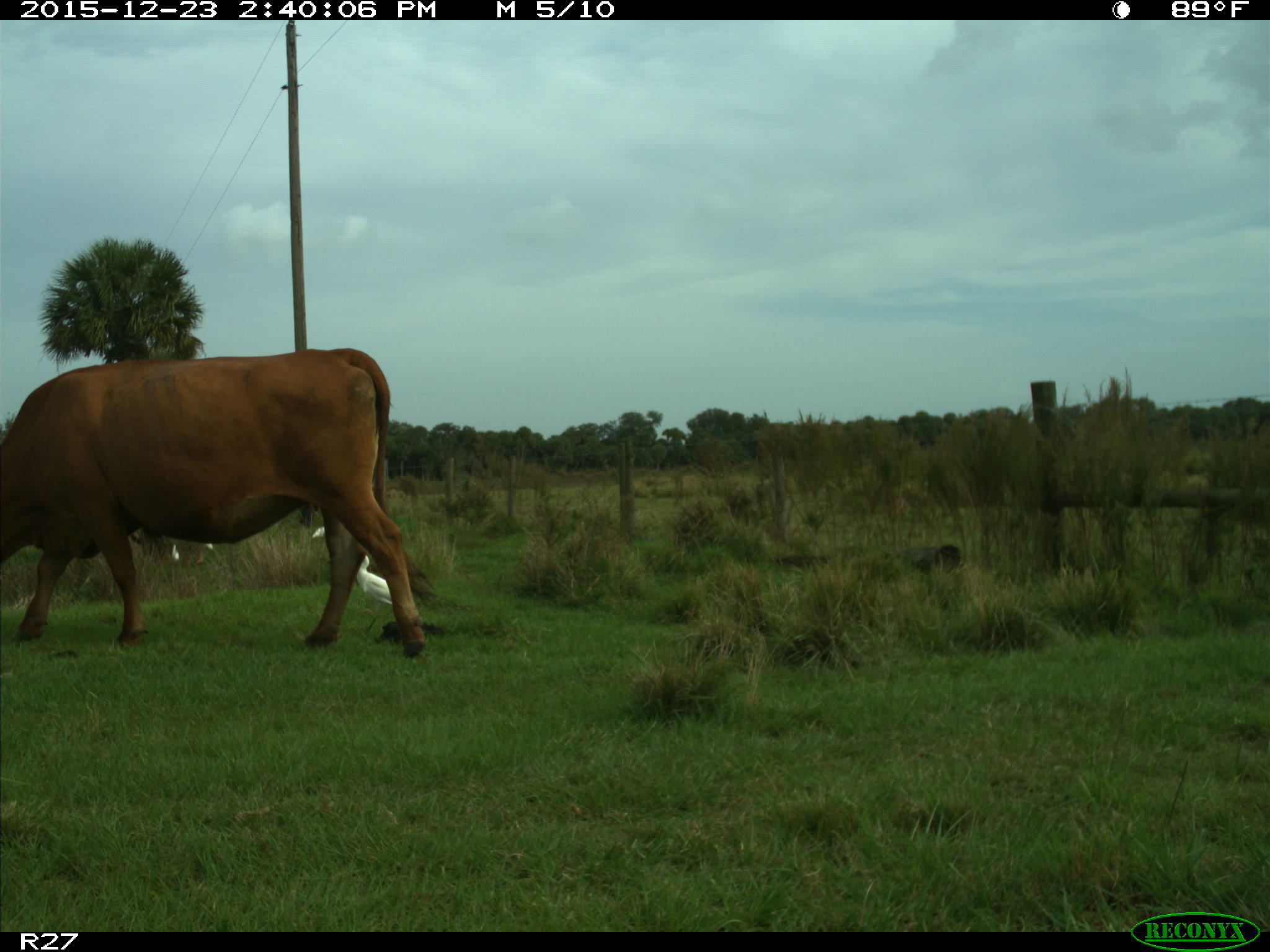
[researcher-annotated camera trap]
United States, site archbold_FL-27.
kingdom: Animalia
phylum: Chordata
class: Mammalia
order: Artiodactyla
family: Bovidae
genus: Bos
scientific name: Bos taurus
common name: domestic cow